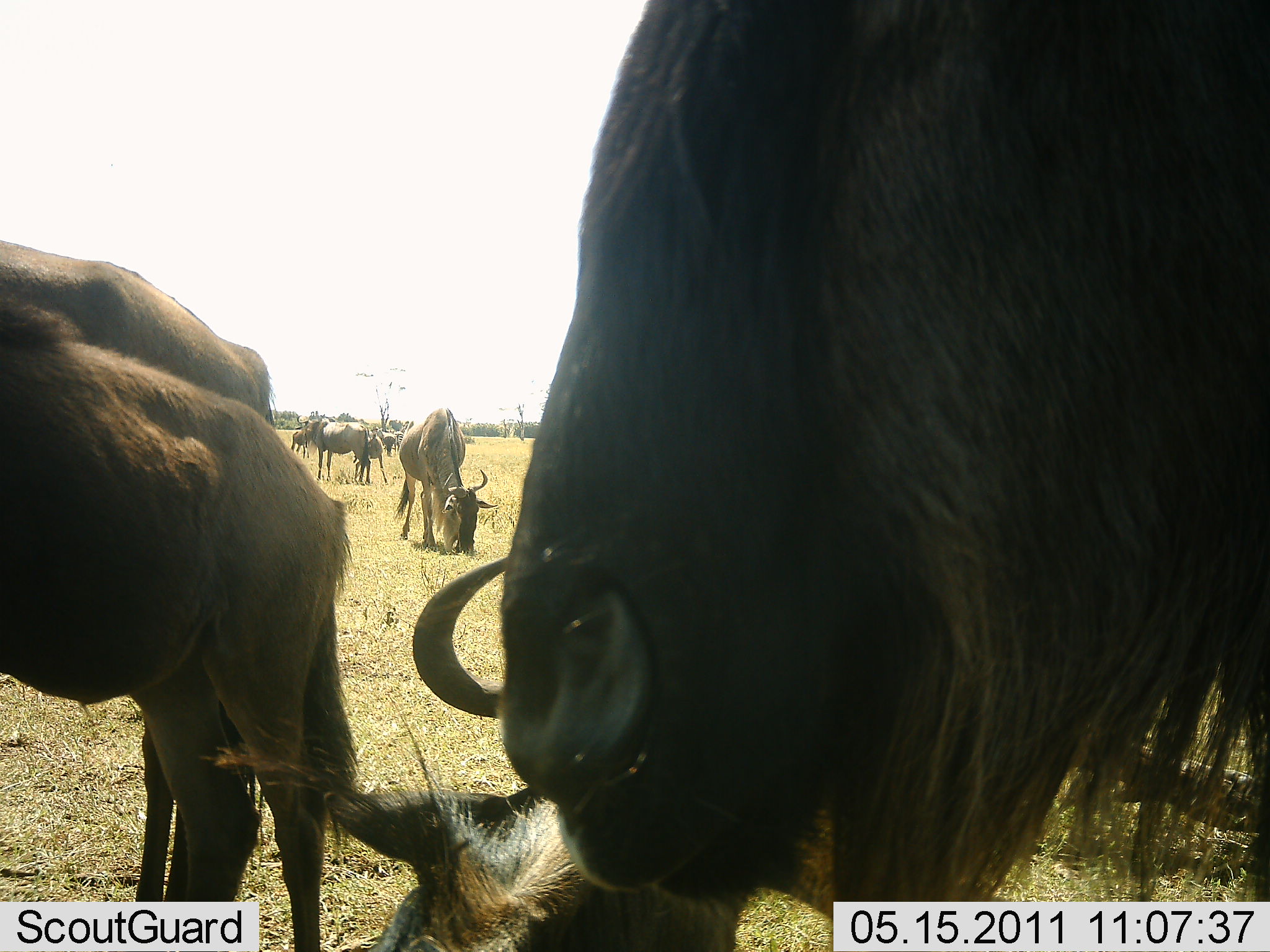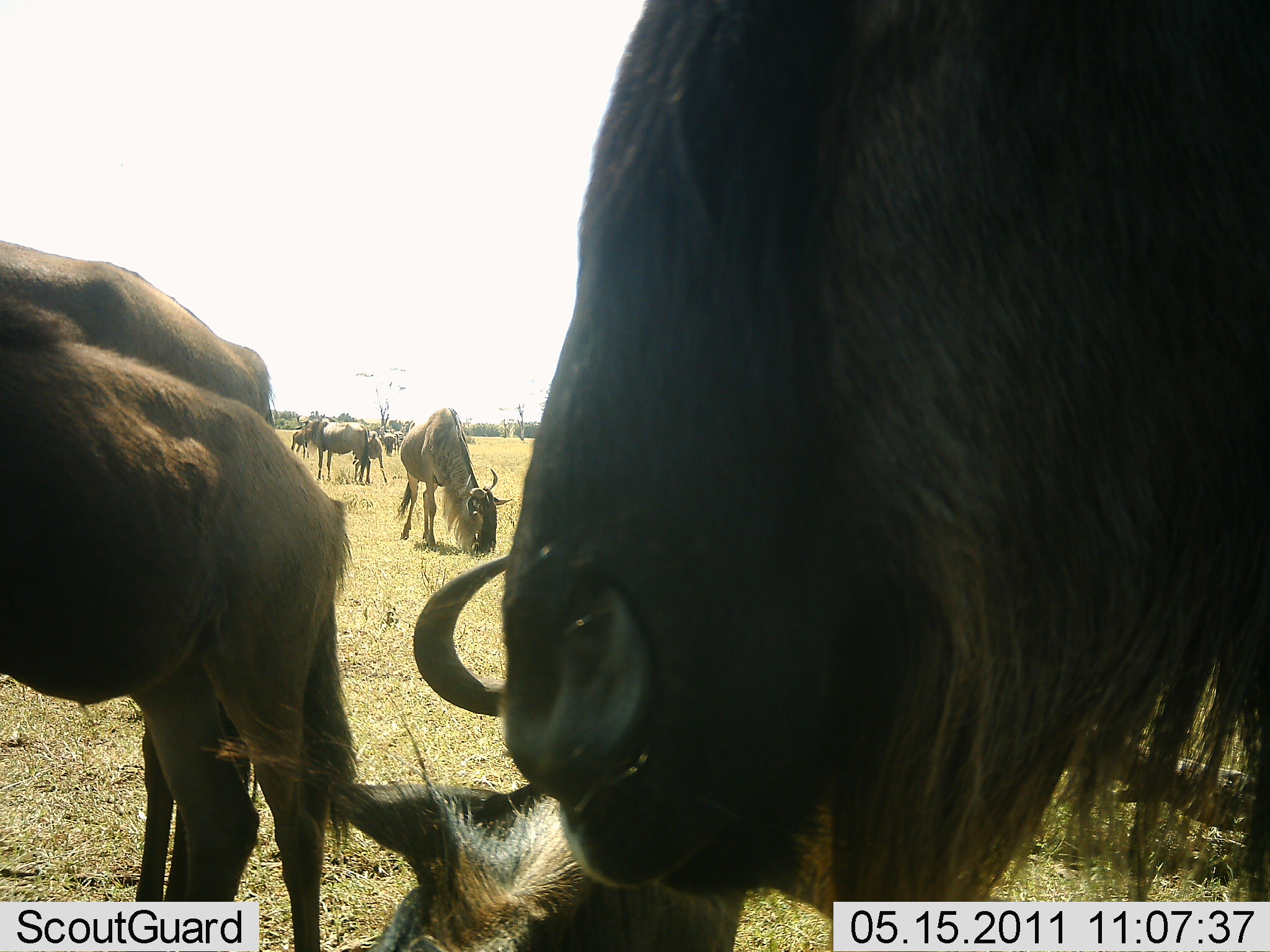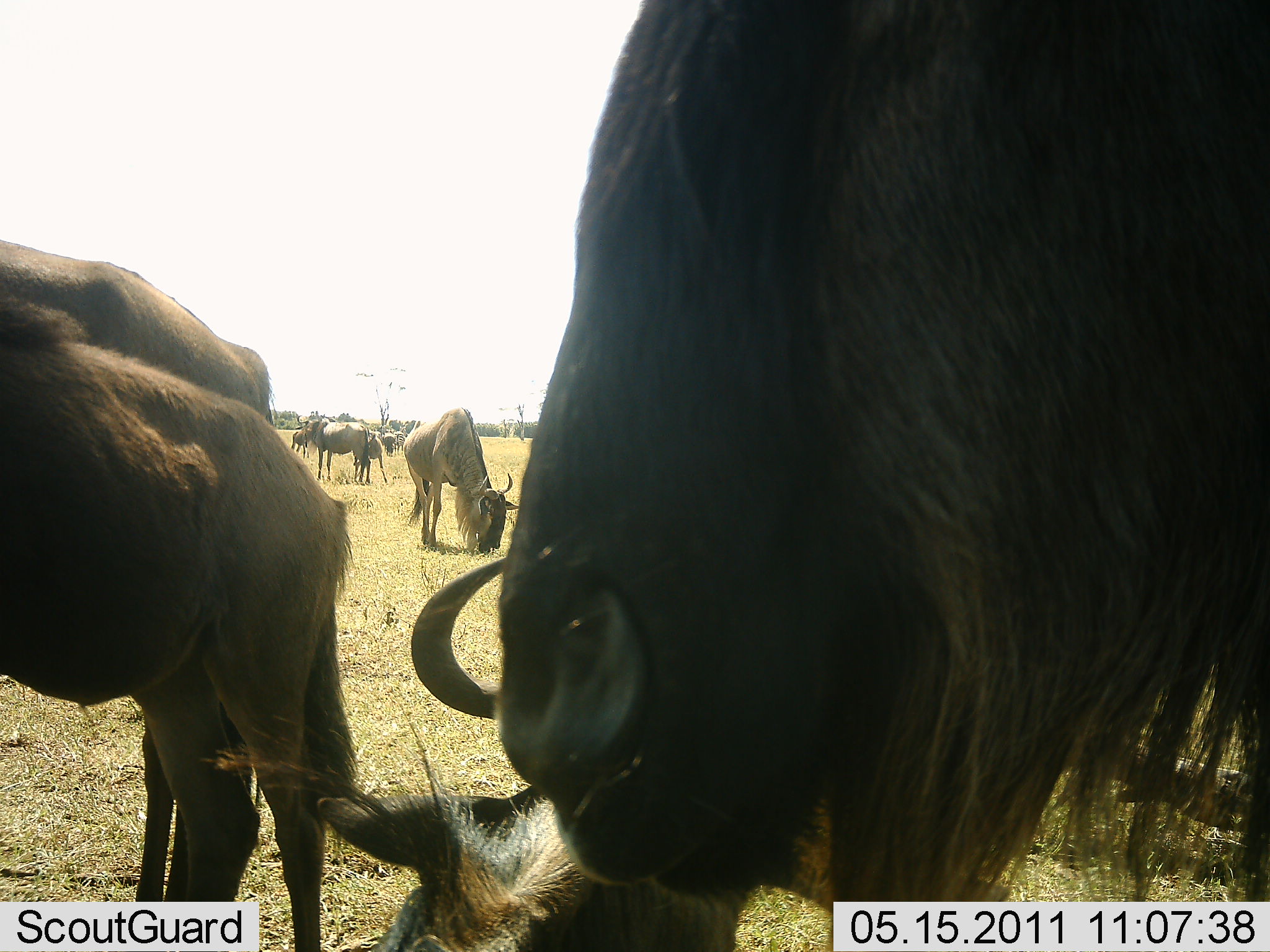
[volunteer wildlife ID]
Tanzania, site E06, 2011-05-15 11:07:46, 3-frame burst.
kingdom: Animalia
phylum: Chordata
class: Mammalia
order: Artiodactyla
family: Bovidae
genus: Connochaetes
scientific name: Connochaetes taurinus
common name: blue wildebeest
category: wildebeest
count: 7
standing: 60%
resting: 30%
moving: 20%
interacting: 10%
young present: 0%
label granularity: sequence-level